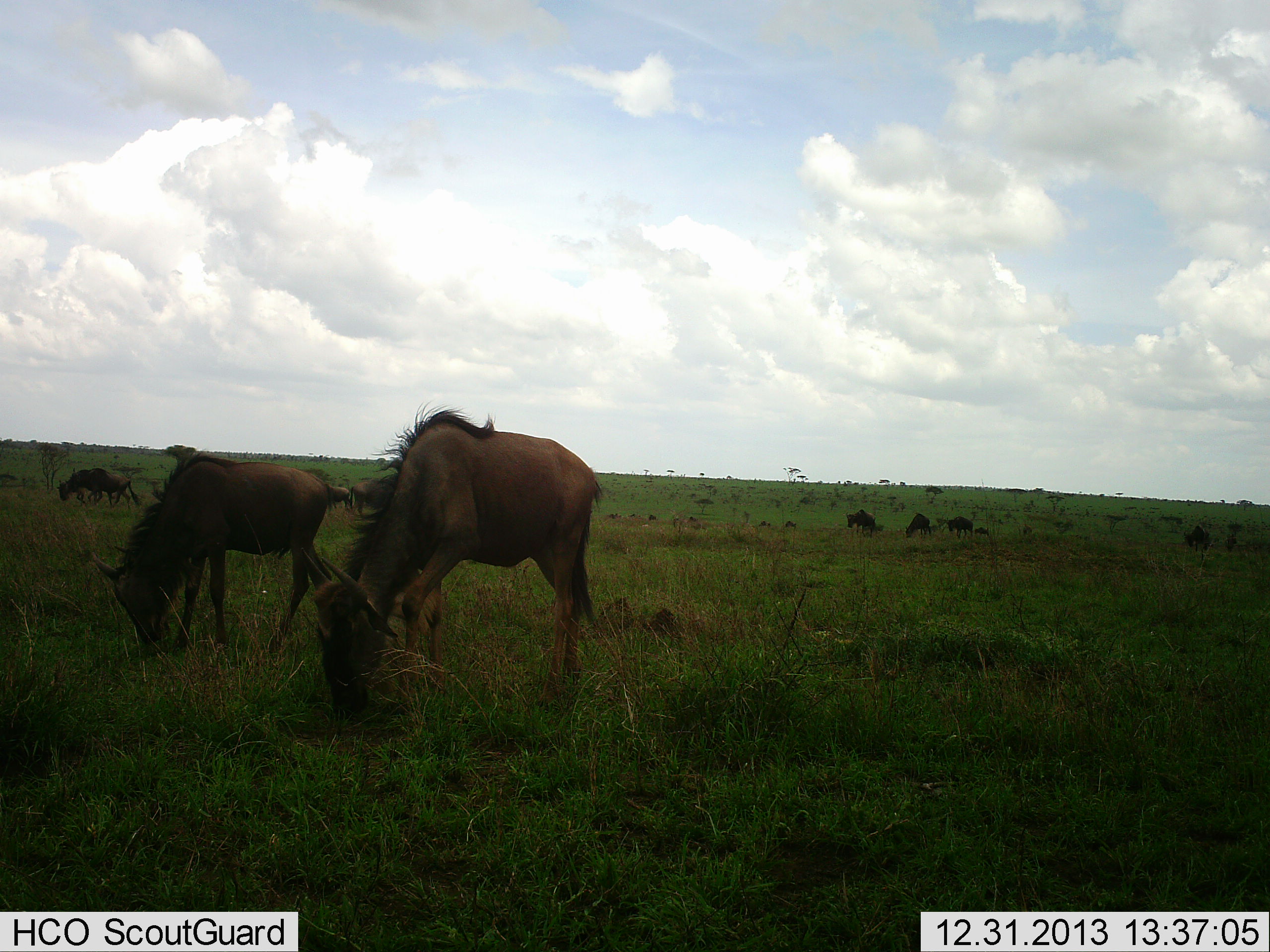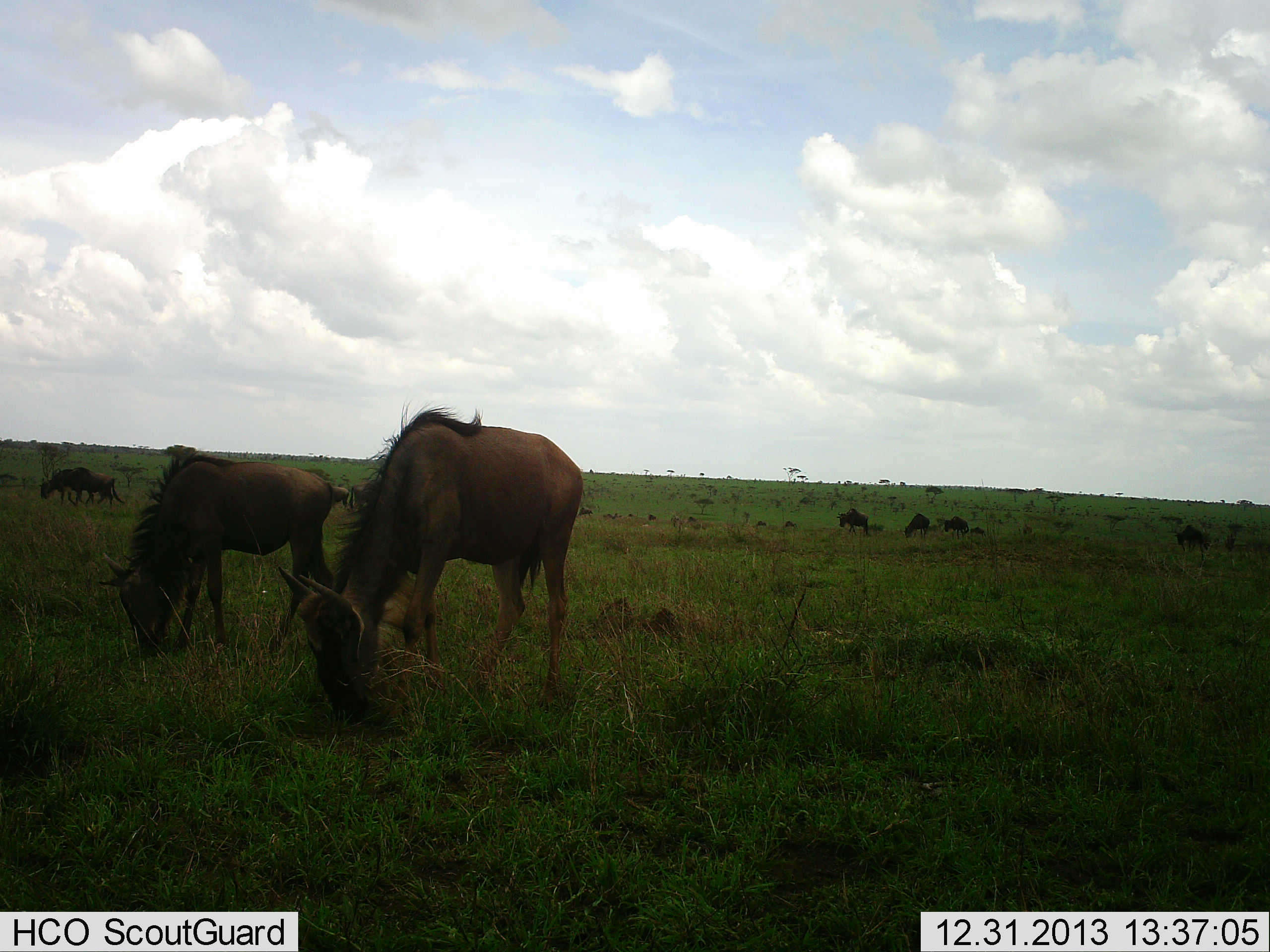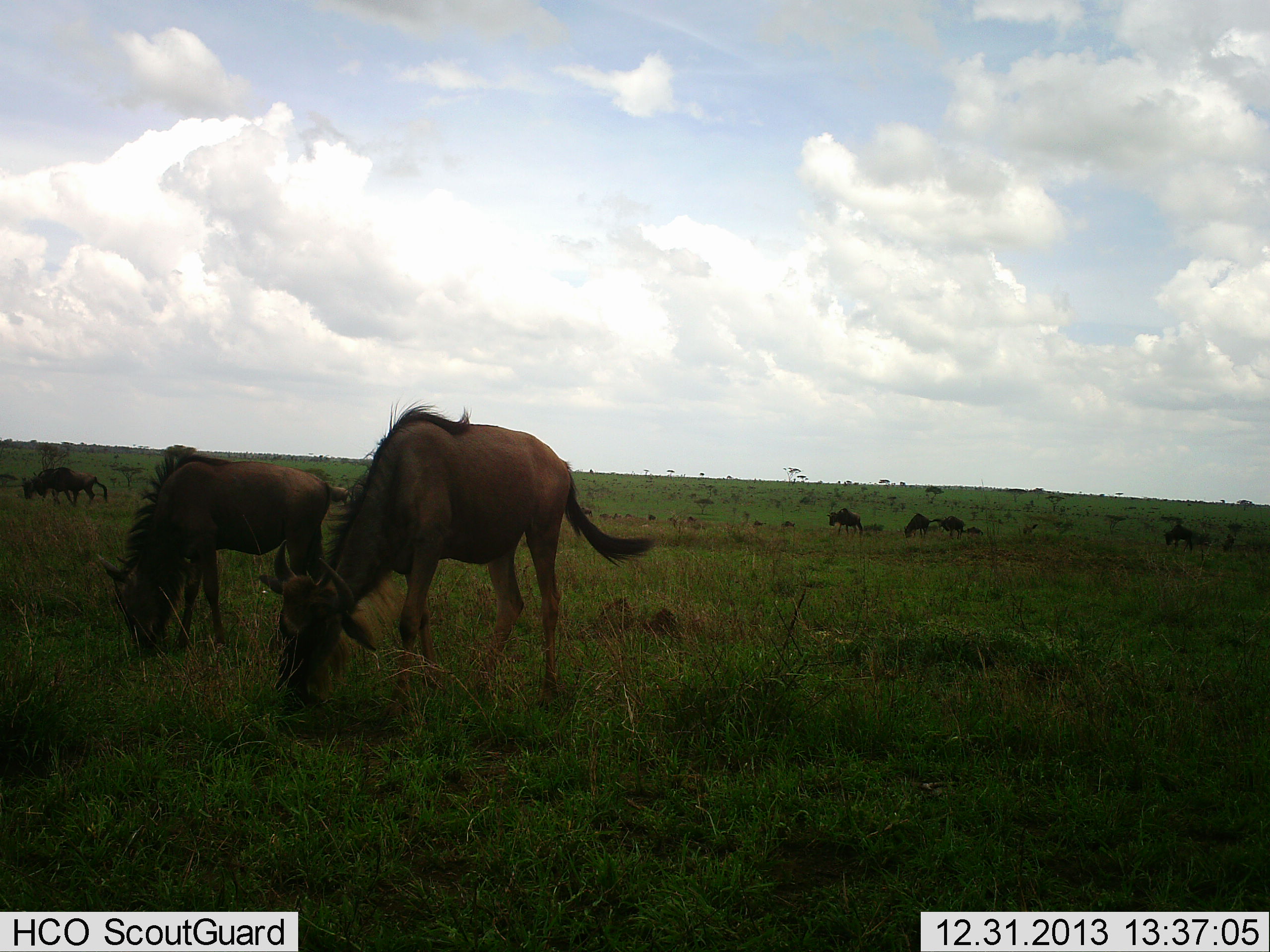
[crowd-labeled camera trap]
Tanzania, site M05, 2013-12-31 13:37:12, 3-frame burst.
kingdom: Animalia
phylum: Chordata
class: Mammalia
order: Artiodactyla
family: Bovidae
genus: Connochaetes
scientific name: Connochaetes taurinus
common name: blue wildebeest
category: wildebeest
Wildebeest (blue wildebeest) (Connochaetes taurinus), count 11-50. Behavior (volunteer vote fractions): standing 10%, resting 0%, moving 50%, interacting 0%. Young present (vote fraction): 0%. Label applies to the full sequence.